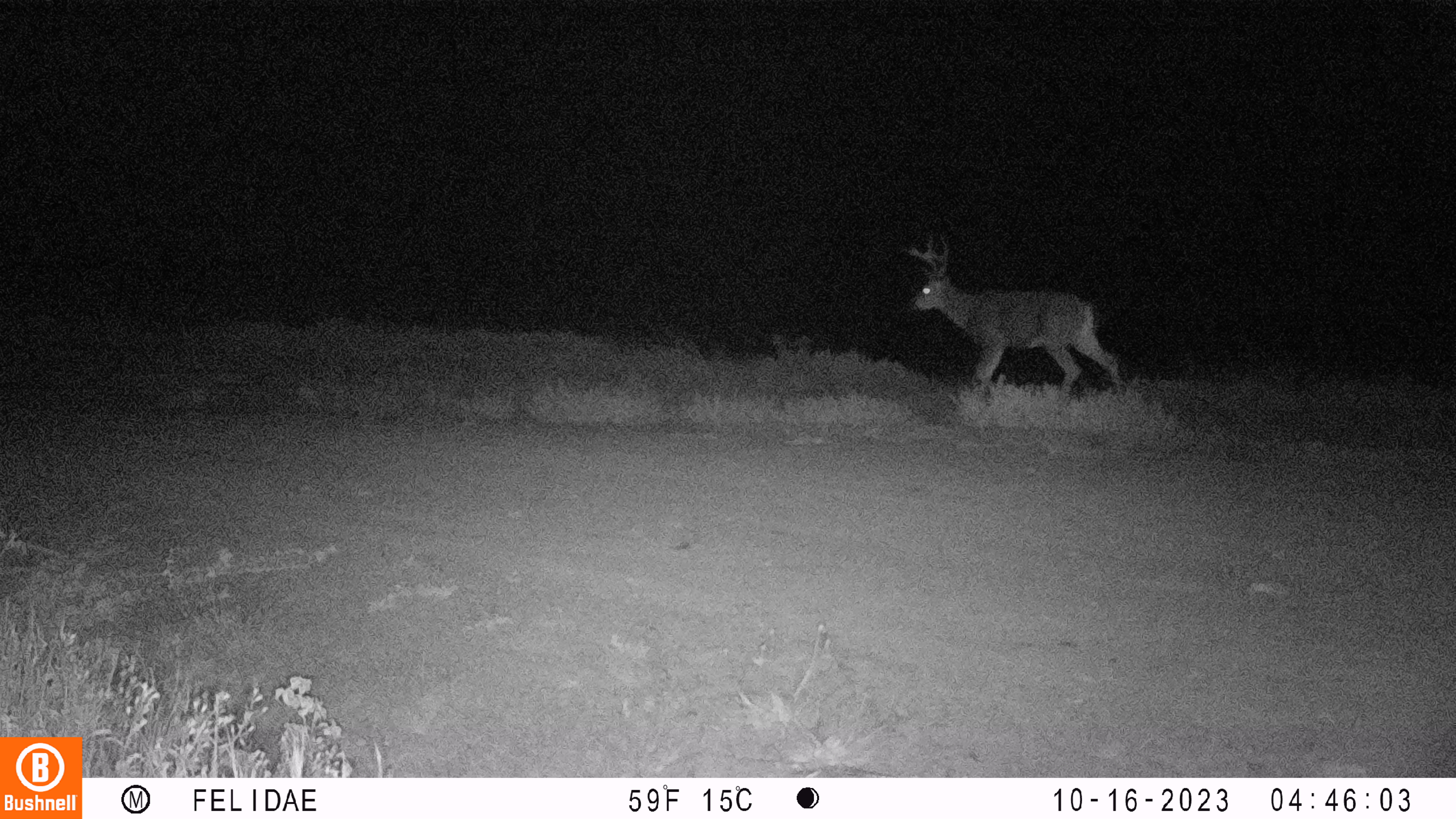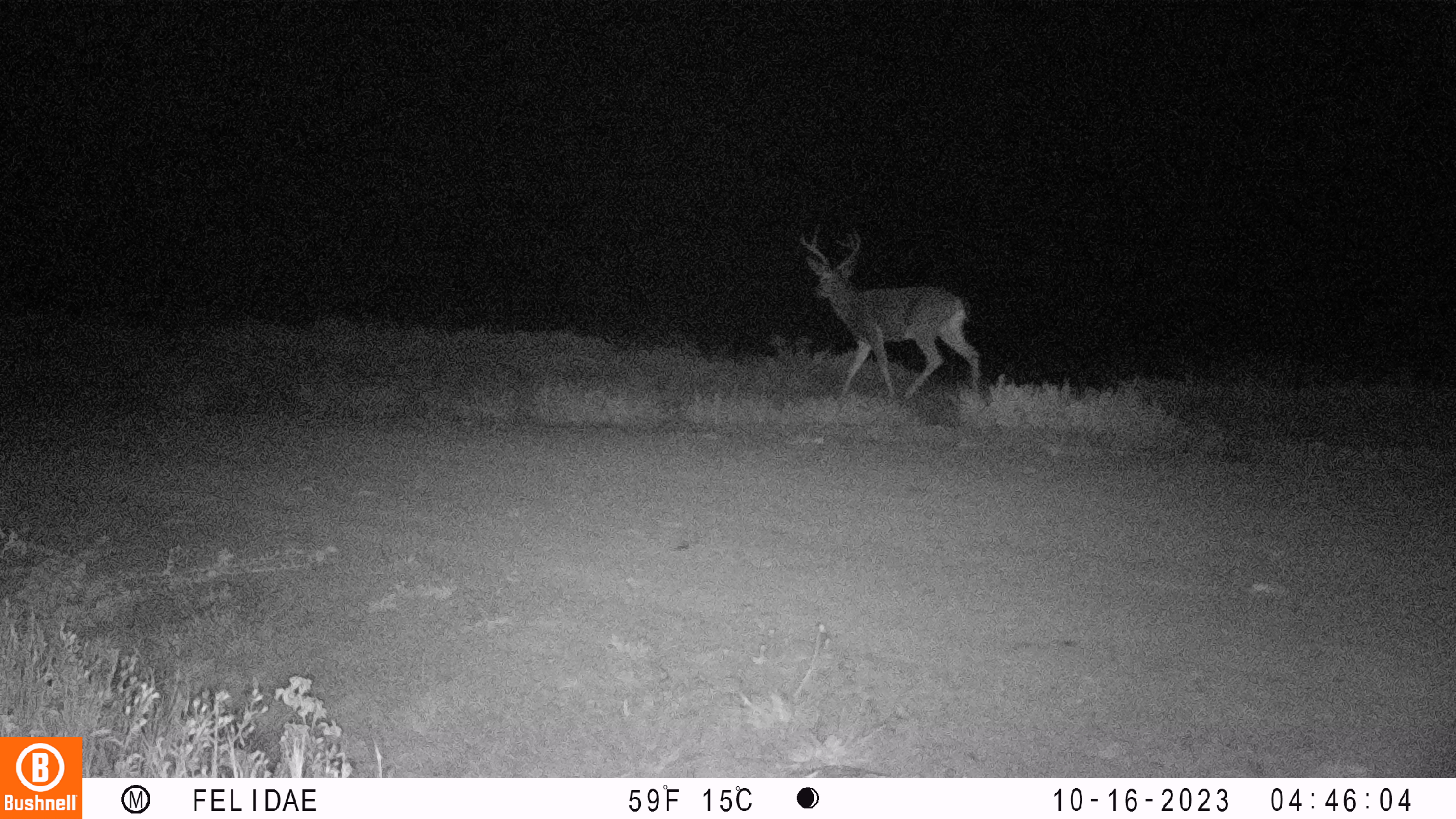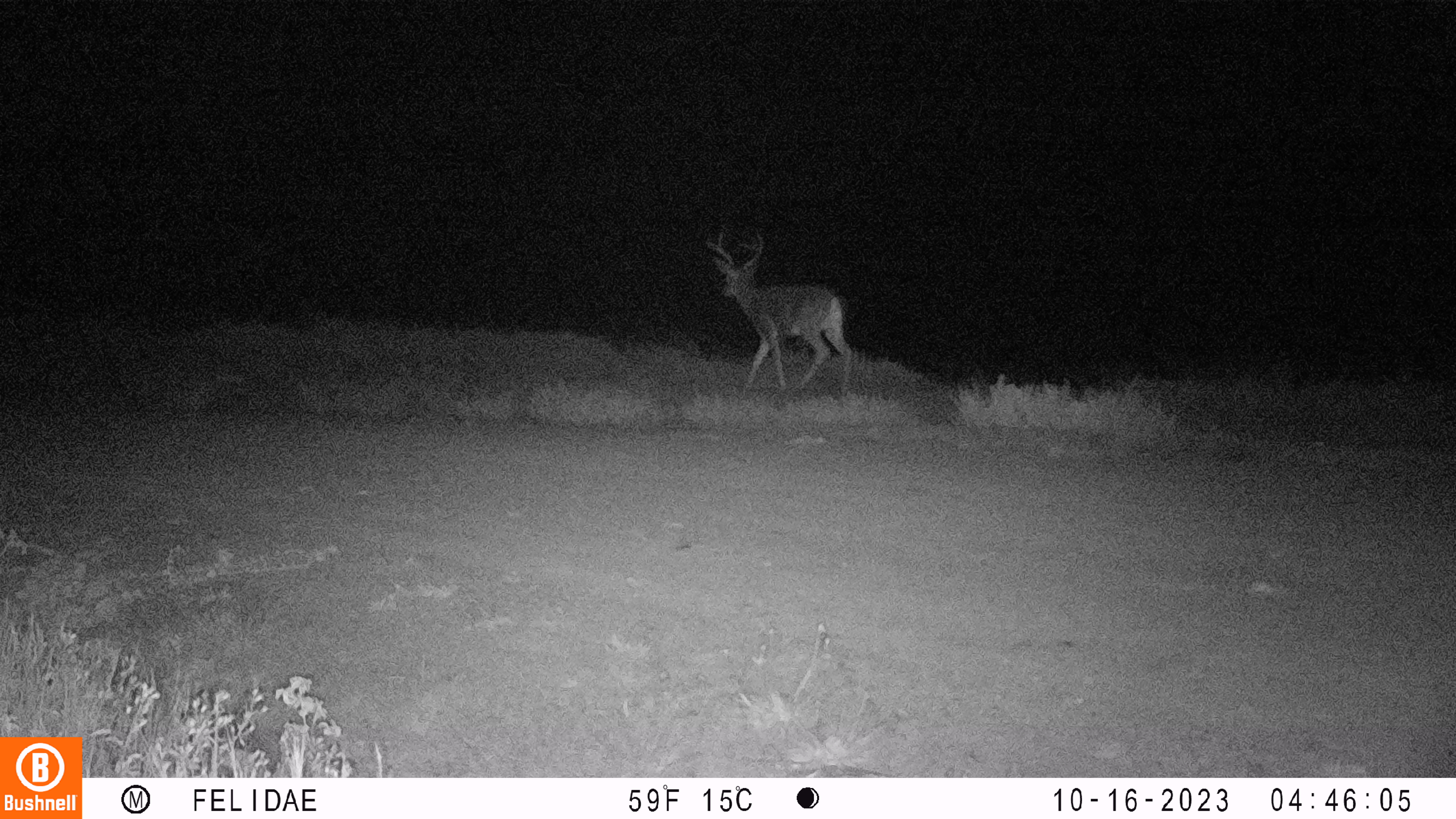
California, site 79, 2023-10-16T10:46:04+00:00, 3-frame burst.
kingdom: Animalia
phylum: Chordata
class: Mammalia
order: Artiodactyla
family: Cervidae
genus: Odocoileus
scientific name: Odocoileus hemionus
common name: mule deer